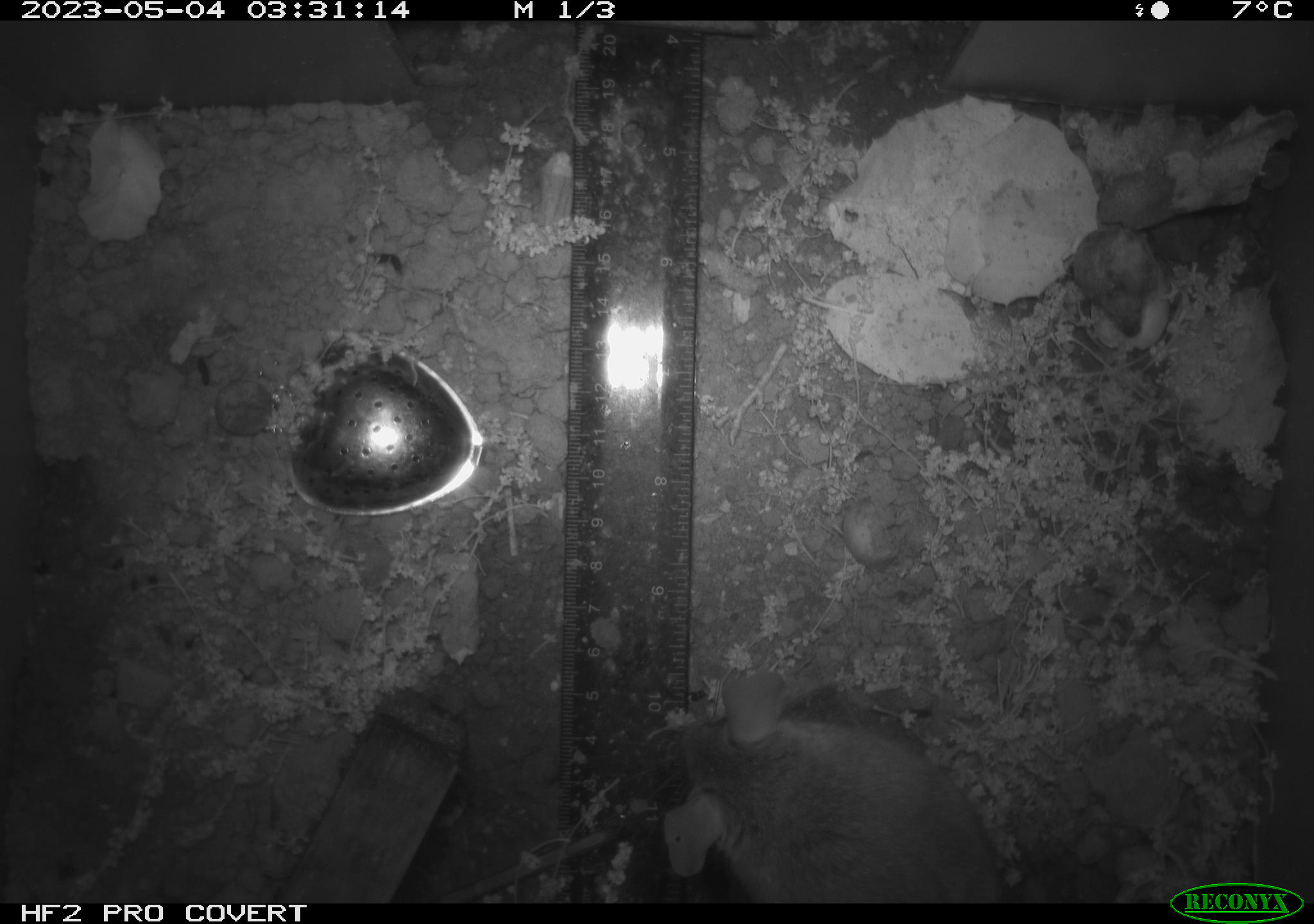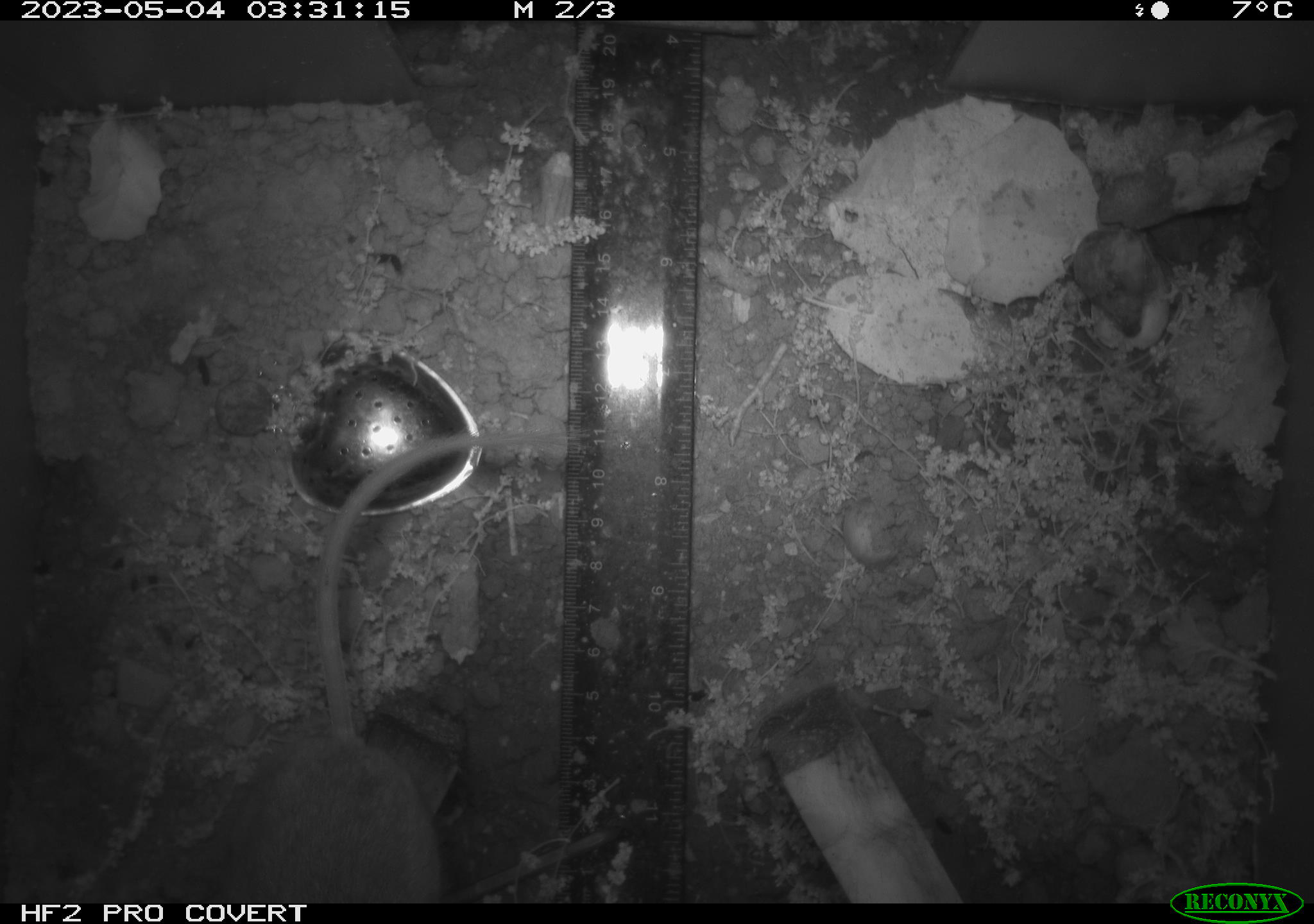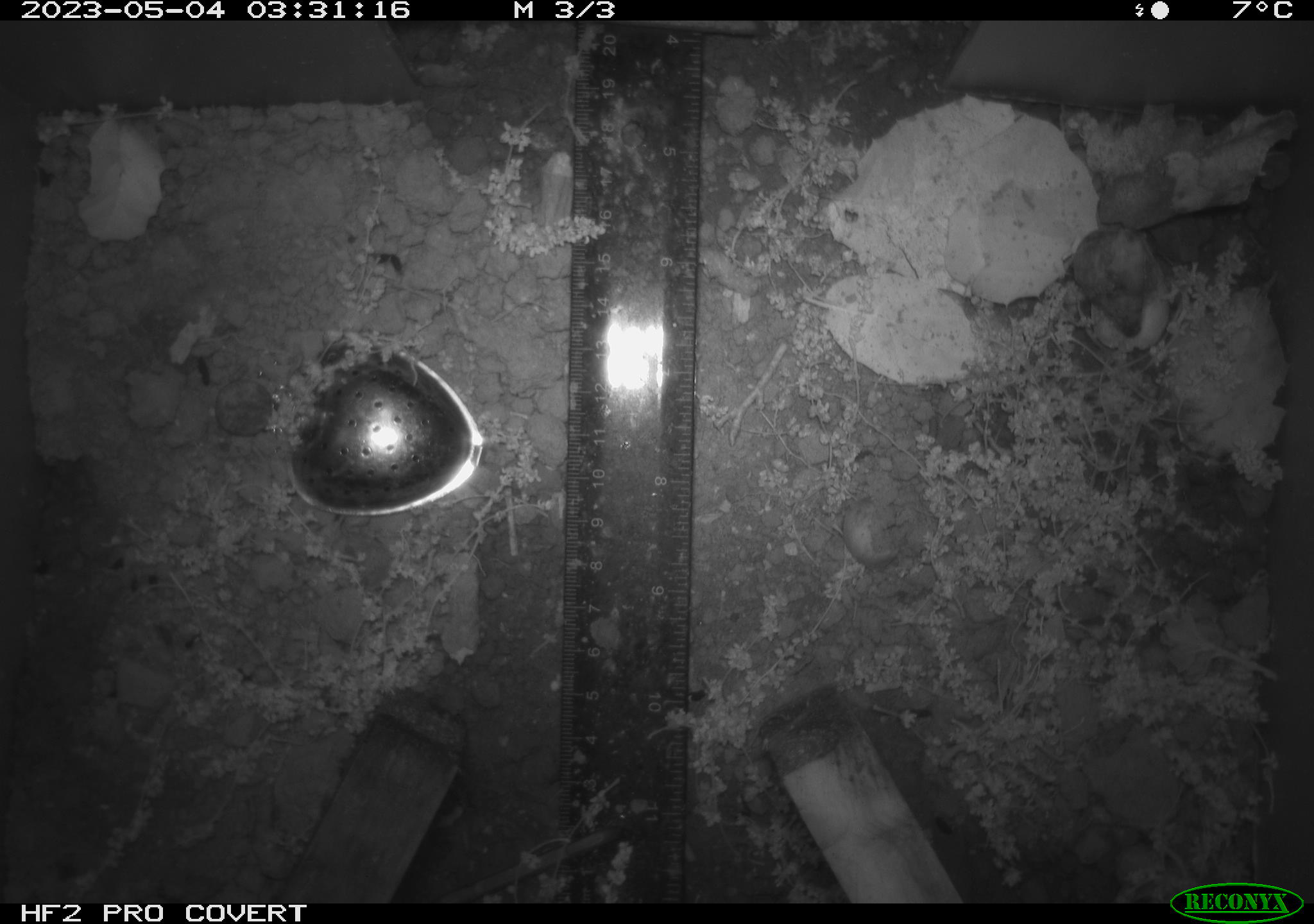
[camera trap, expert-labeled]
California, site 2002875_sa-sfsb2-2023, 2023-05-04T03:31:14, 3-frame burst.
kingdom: Animalia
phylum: Chordata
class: Mammalia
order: Rodentia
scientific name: Rodentia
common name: mouse species